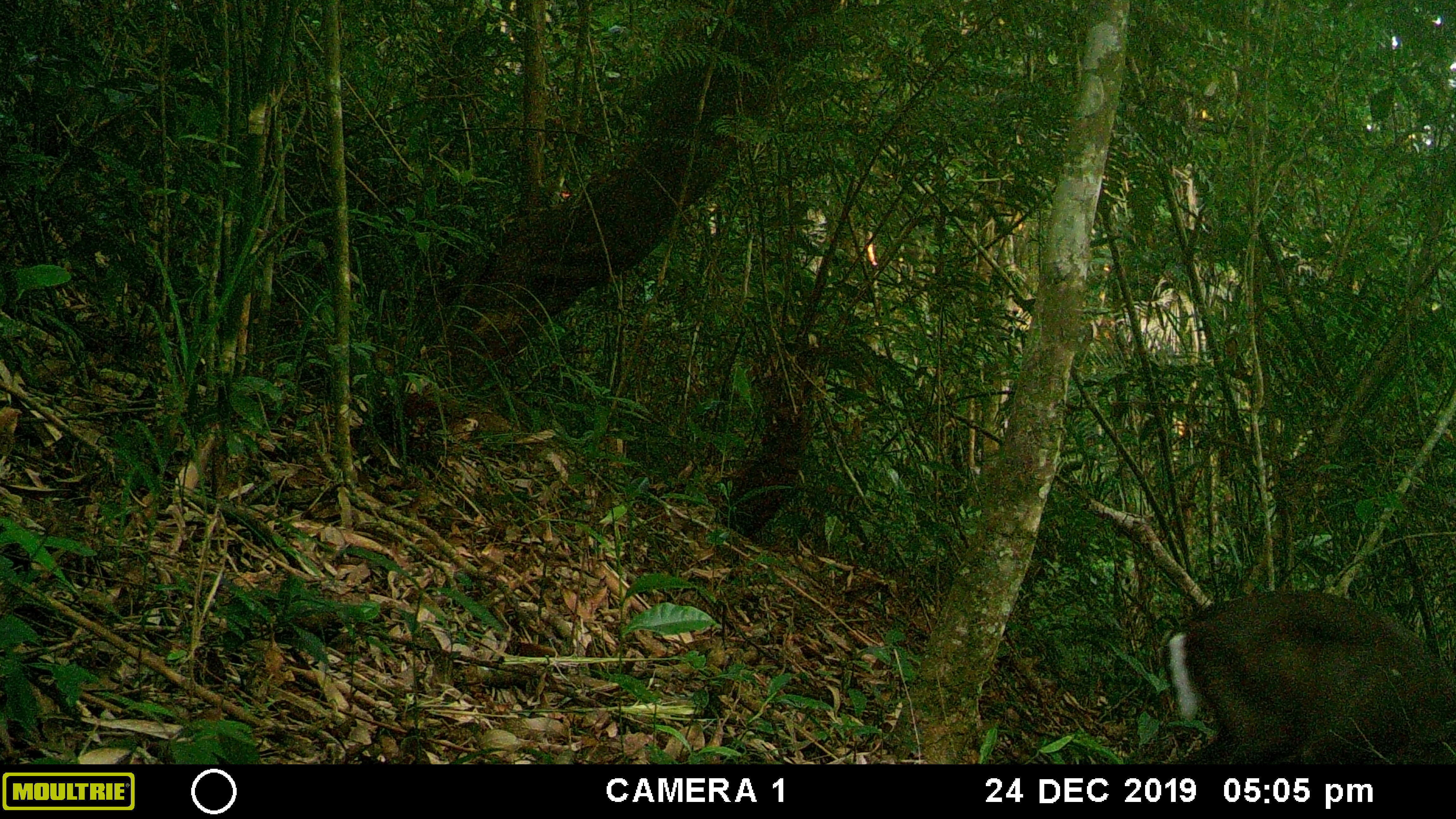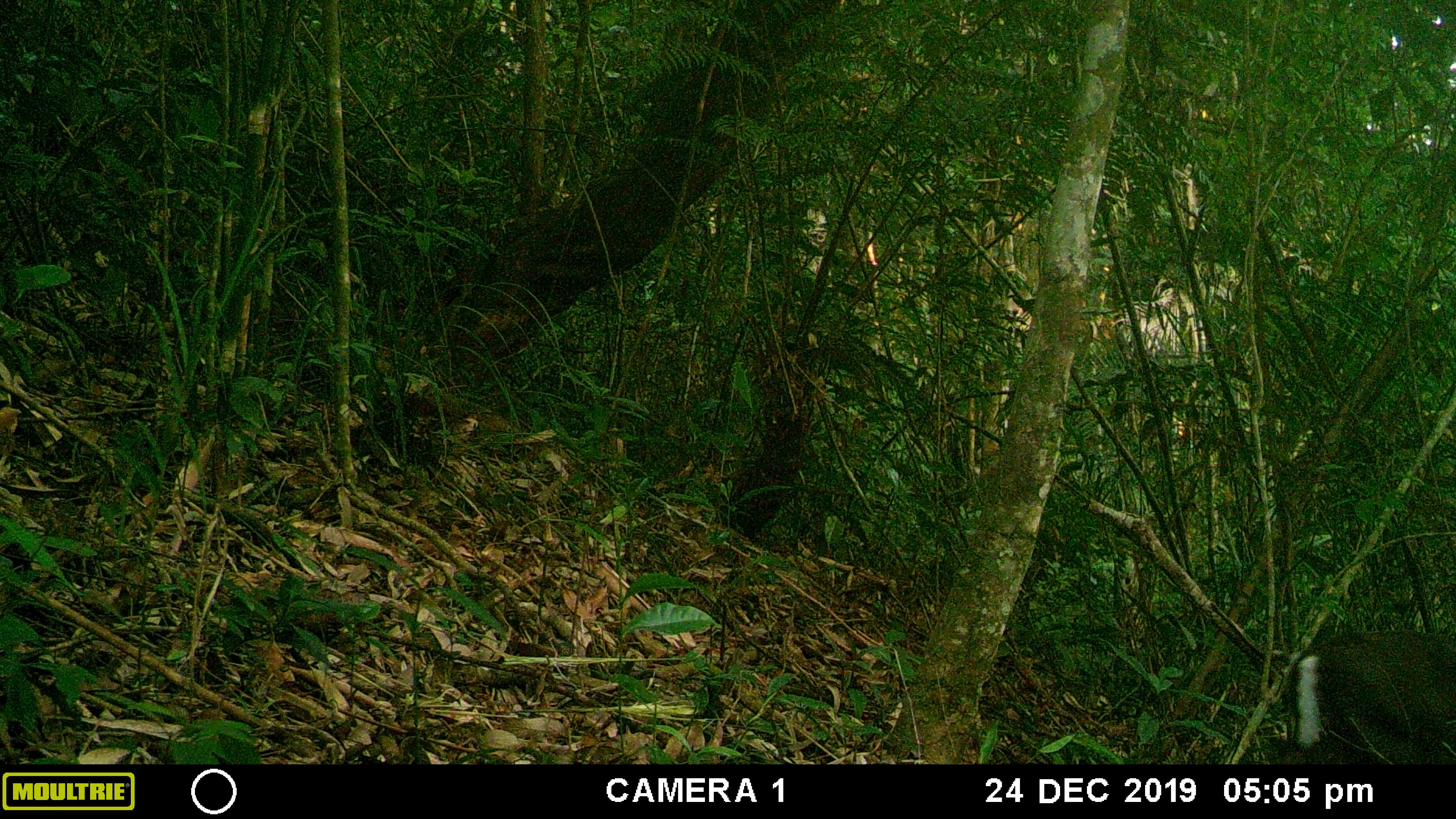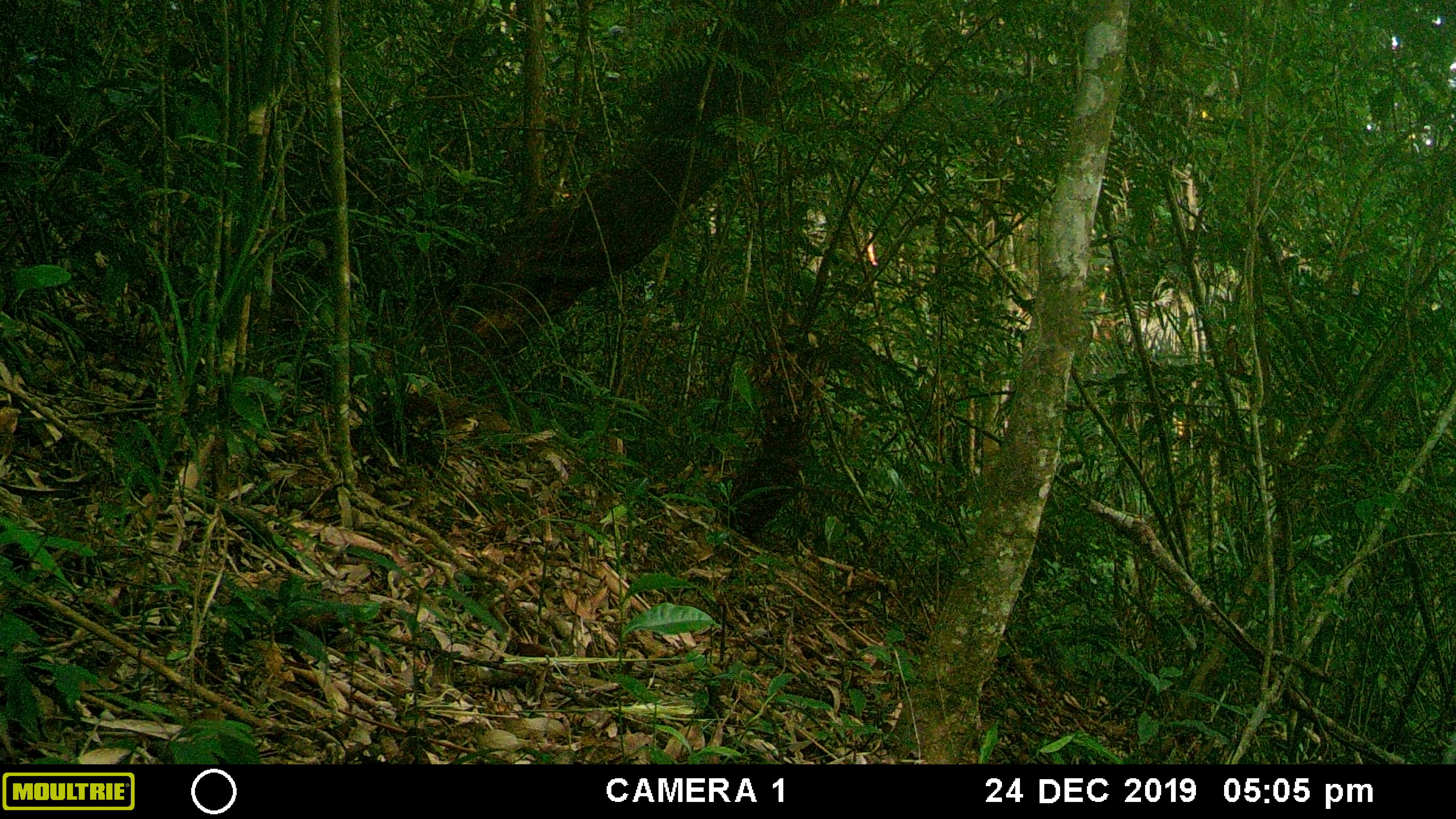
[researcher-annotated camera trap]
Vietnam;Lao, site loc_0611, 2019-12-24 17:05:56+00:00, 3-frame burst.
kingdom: Animalia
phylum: Chordata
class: Mammalia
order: Artiodactyla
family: Cervidae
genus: Muntiacus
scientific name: Muntiacus rooseveltorum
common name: roosevelt's muntjac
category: roosevelts muntjac group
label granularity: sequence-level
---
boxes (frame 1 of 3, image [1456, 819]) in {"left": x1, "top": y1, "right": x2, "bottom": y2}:
roosevelts muntjac group: {"left": 1154, "top": 586, "right": 1456, "bottom": 762}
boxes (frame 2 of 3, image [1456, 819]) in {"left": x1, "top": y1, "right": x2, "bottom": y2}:
roosevelts muntjac group: {"left": 1266, "top": 626, "right": 1454, "bottom": 761}